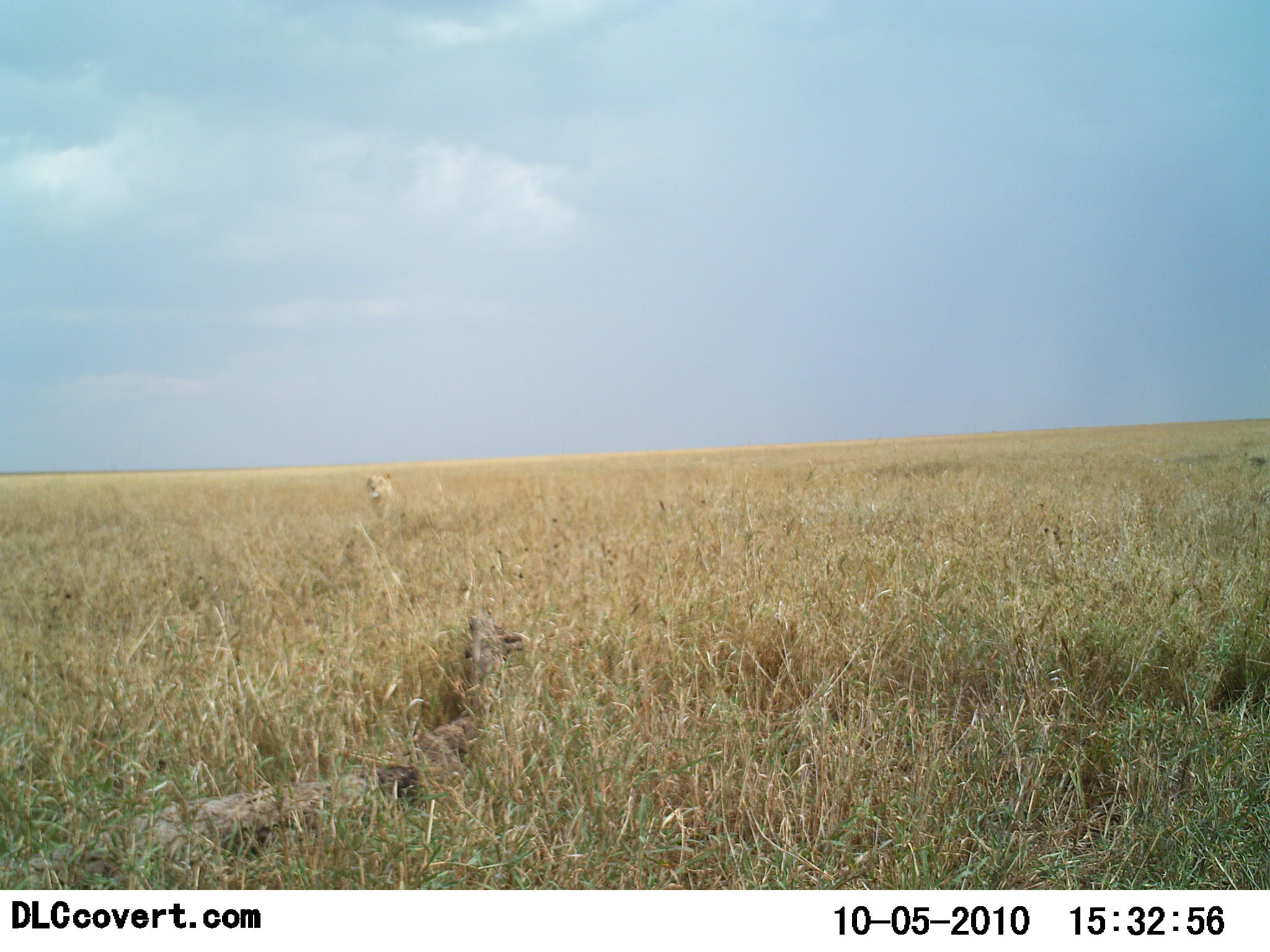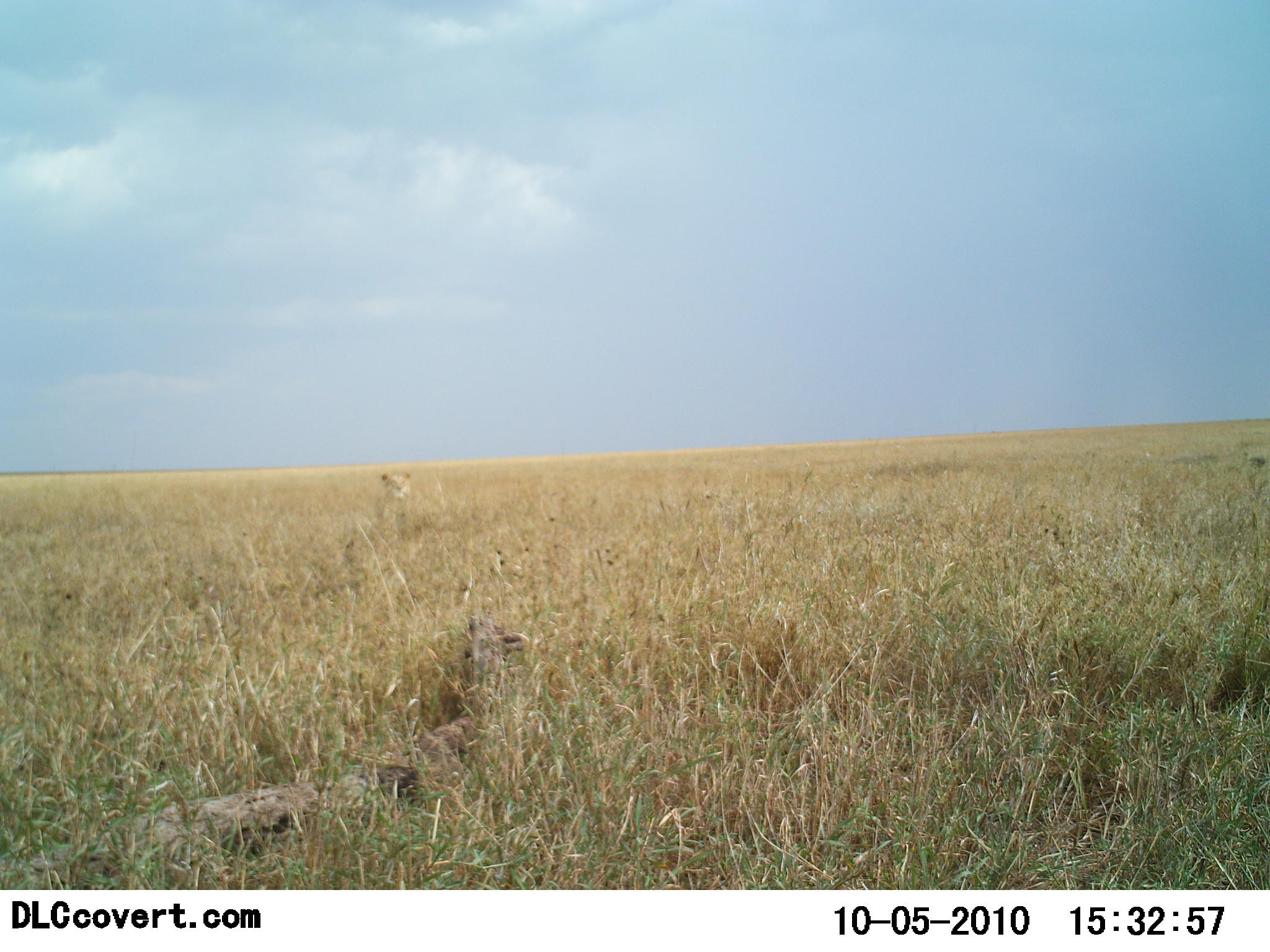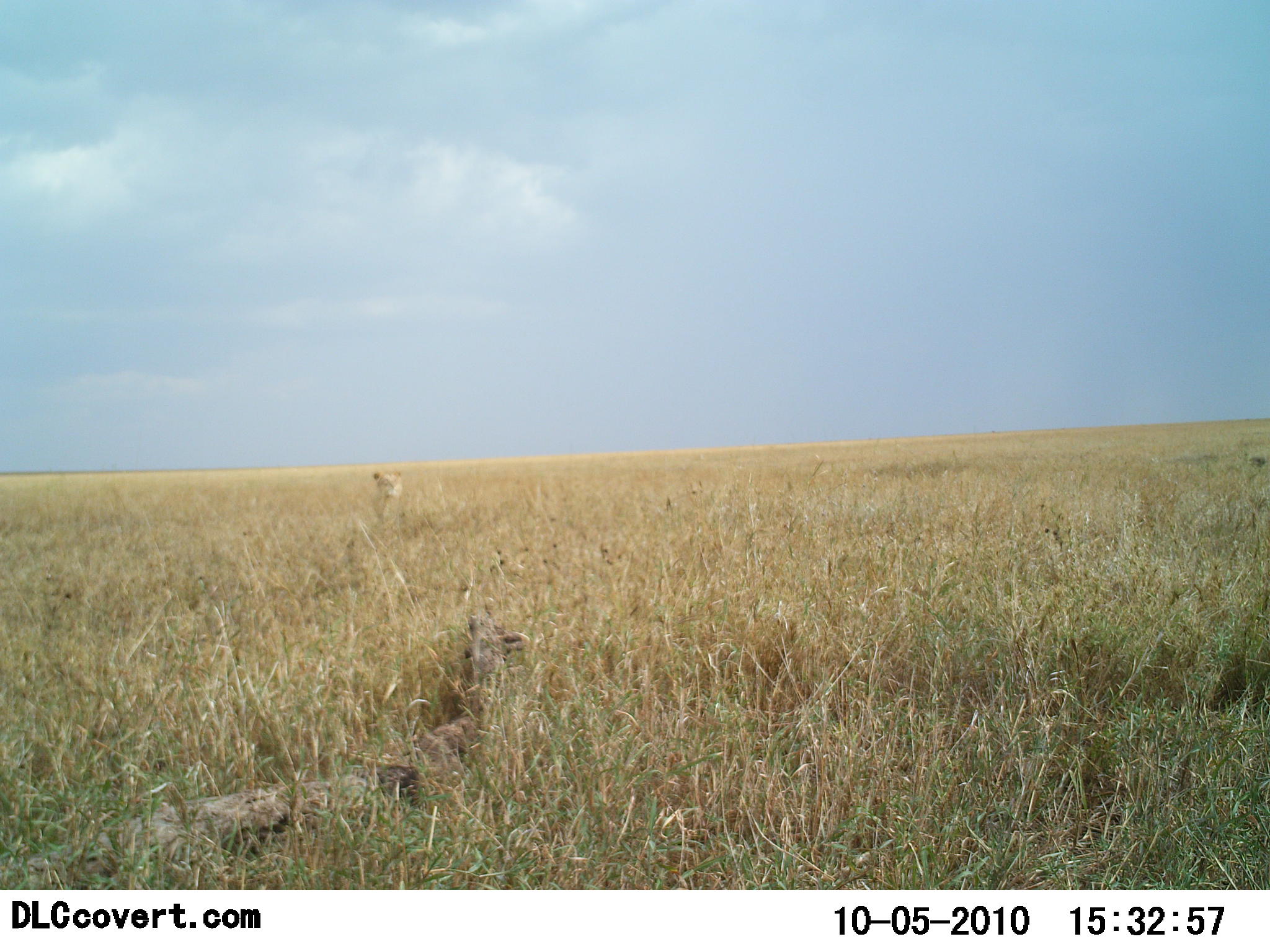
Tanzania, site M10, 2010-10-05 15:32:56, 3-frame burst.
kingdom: Animalia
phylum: Chordata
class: Mammalia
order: Carnivora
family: Felidae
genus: Panthera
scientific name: Panthera leo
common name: lion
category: lionfemale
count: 1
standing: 53%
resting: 27%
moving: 13%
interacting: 7%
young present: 0%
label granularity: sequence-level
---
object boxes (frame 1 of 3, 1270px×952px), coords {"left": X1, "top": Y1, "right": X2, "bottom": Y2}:
animal: {"left": 365, "top": 470, "right": 417, "bottom": 535}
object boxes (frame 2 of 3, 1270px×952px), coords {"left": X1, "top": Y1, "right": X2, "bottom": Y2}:
animal: {"left": 377, "top": 470, "right": 432, "bottom": 539}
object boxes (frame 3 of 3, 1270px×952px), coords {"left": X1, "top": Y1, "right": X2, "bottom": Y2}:
animal: {"left": 371, "top": 470, "right": 412, "bottom": 530}